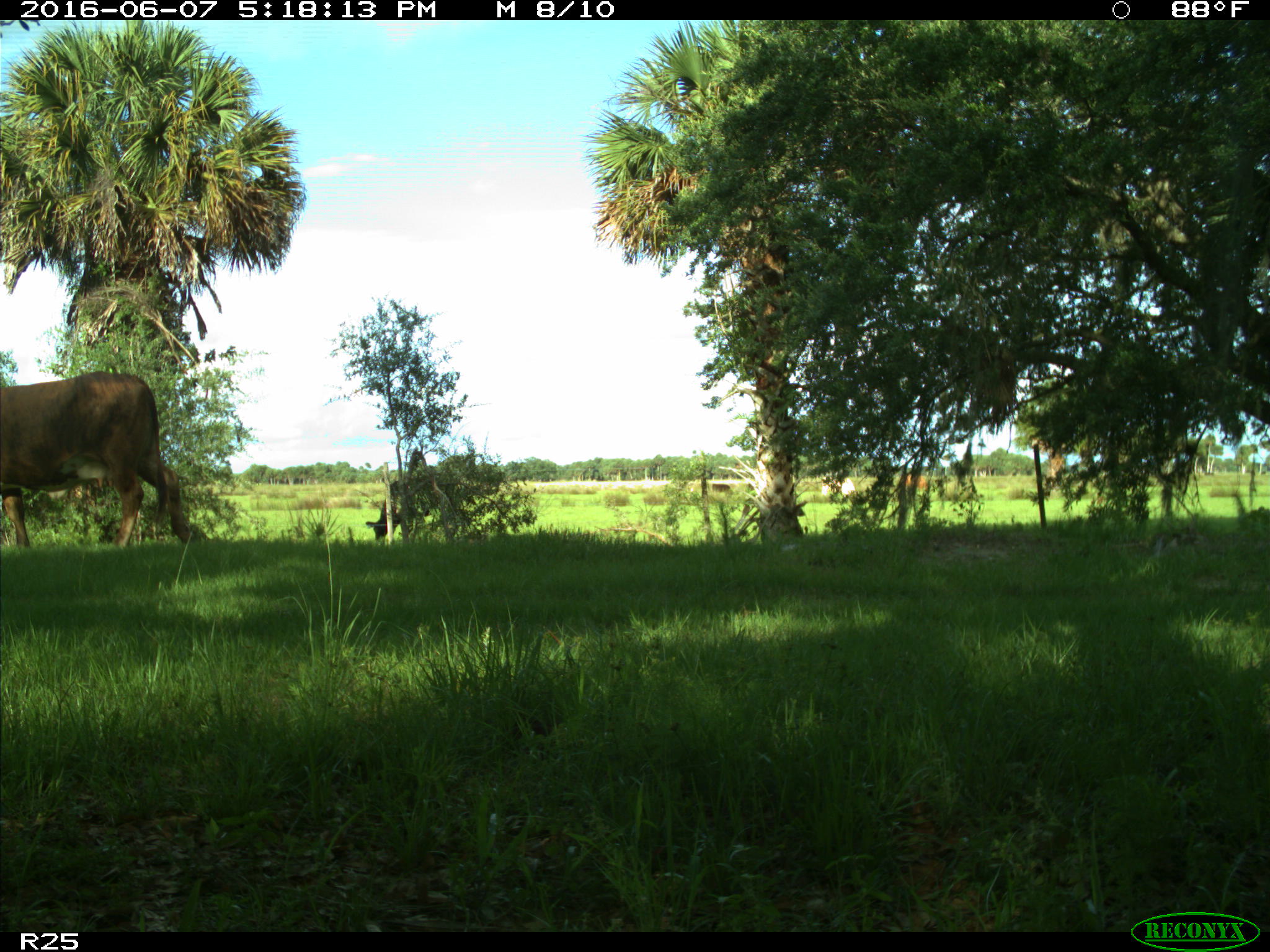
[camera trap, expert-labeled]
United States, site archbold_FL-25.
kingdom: Animalia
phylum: Chordata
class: Mammalia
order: Artiodactyla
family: Bovidae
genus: Bos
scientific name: Bos taurus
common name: domestic cow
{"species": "Bos taurus (domestic cow)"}